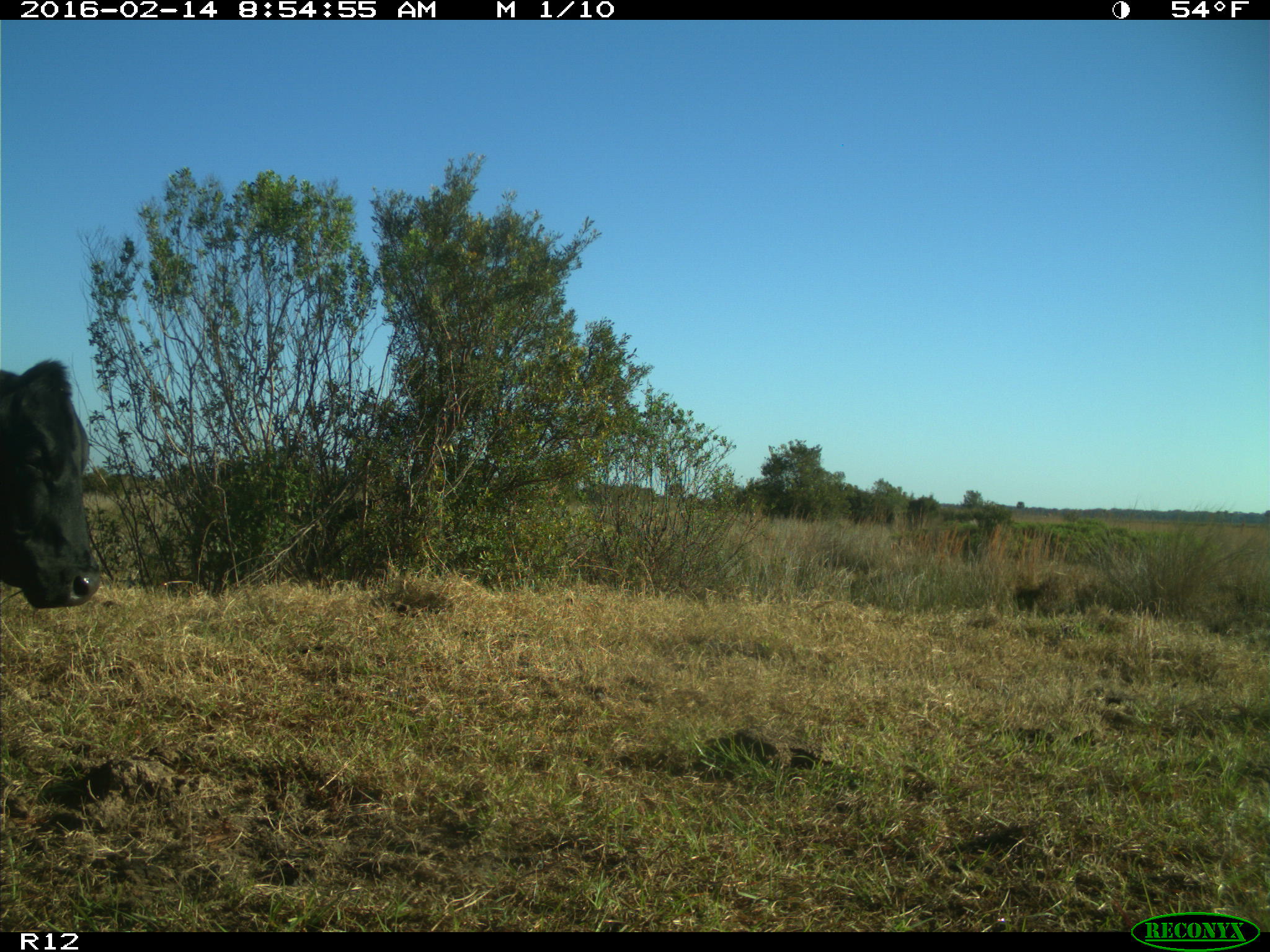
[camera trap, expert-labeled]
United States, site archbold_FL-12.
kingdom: Animalia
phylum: Chordata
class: Mammalia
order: Artiodactyla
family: Bovidae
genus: Bos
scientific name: Bos taurus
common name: domestic cow